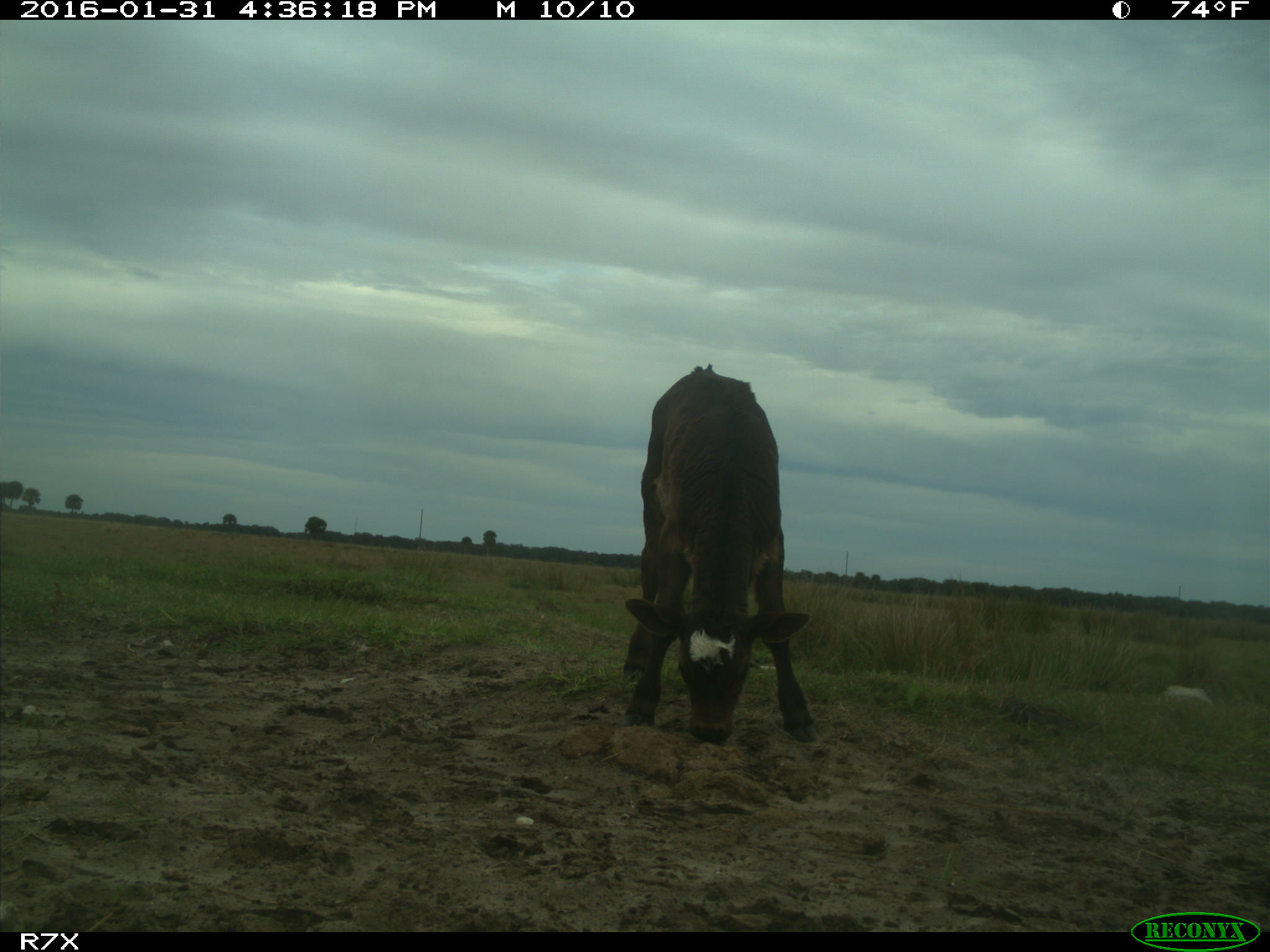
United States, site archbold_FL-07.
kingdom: Animalia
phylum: Chordata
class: Mammalia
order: Artiodactyla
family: Bovidae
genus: Bos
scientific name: Bos taurus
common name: domestic cow